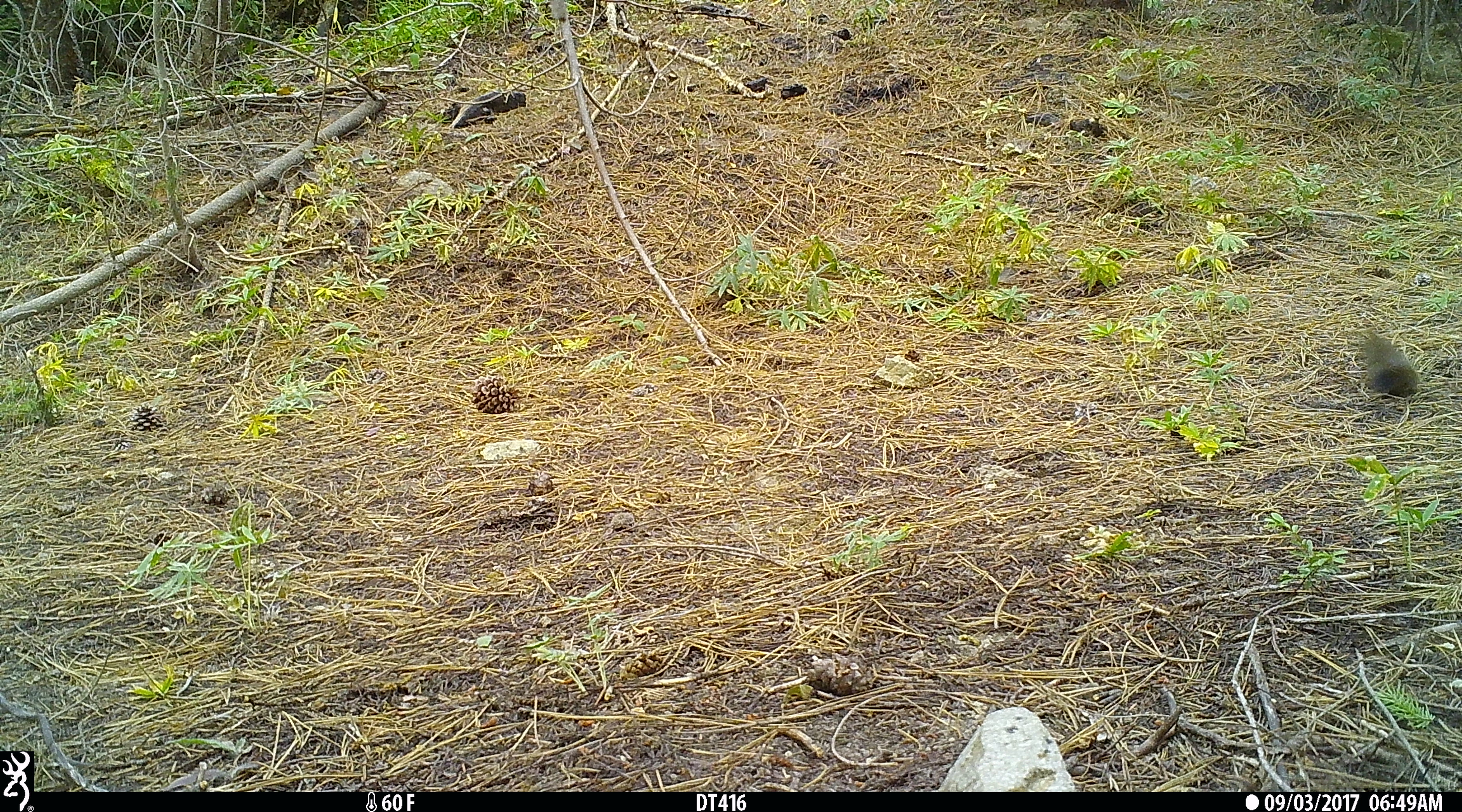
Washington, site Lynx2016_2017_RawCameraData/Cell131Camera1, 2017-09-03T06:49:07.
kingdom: Animalia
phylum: Chordata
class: Mammalia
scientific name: Mammalia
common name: small mammal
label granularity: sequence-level